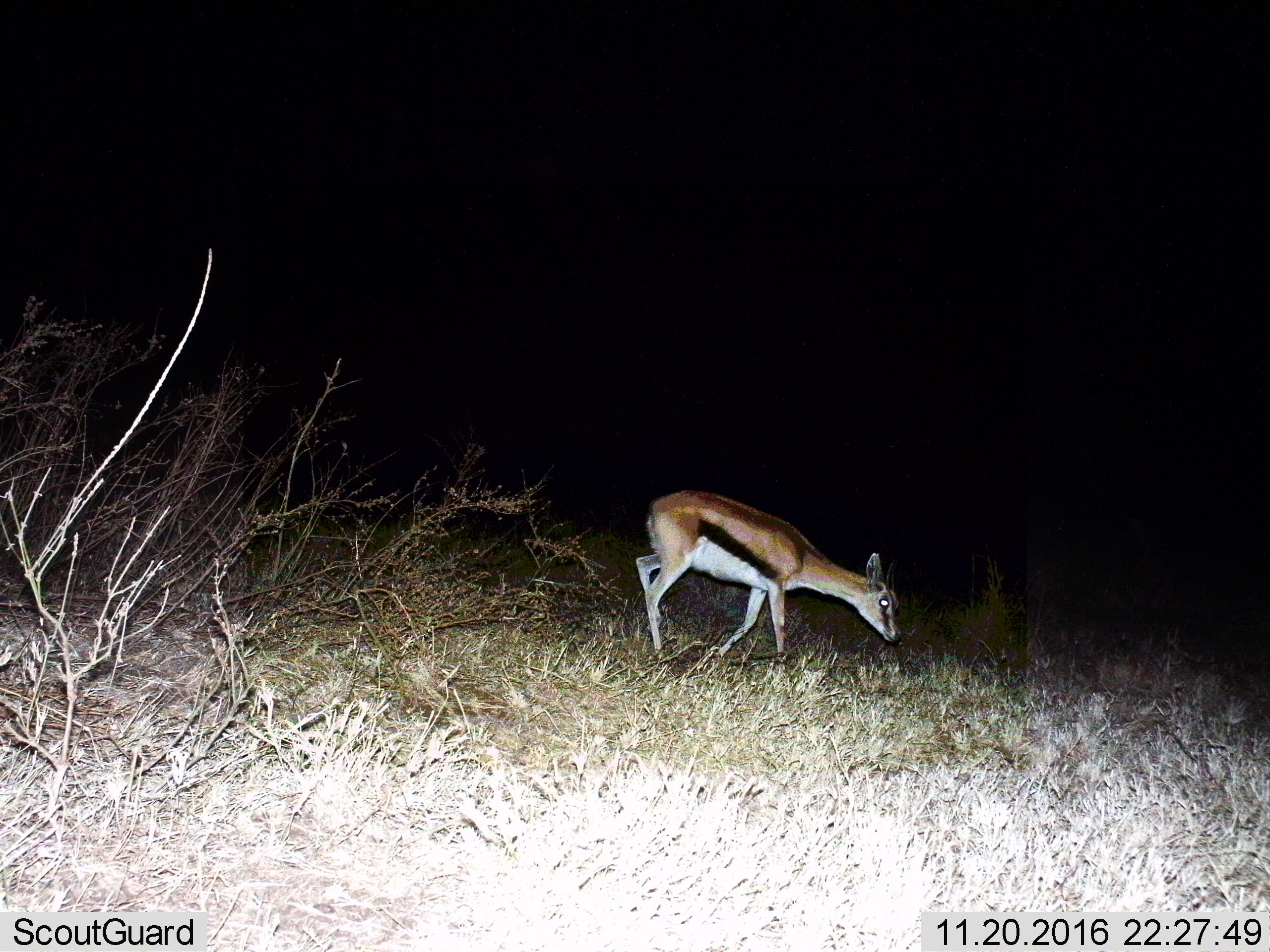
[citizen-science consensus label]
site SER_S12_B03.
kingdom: Animalia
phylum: Chordata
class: Mammalia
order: Artiodactyla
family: Bovidae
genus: Eudorcas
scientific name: Eudorcas thomsonii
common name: thomson's gazelle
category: gazellethomsons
Gazellethomsons (thomson's gazelle) (Eudorcas thomsonii), count 1. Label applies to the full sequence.